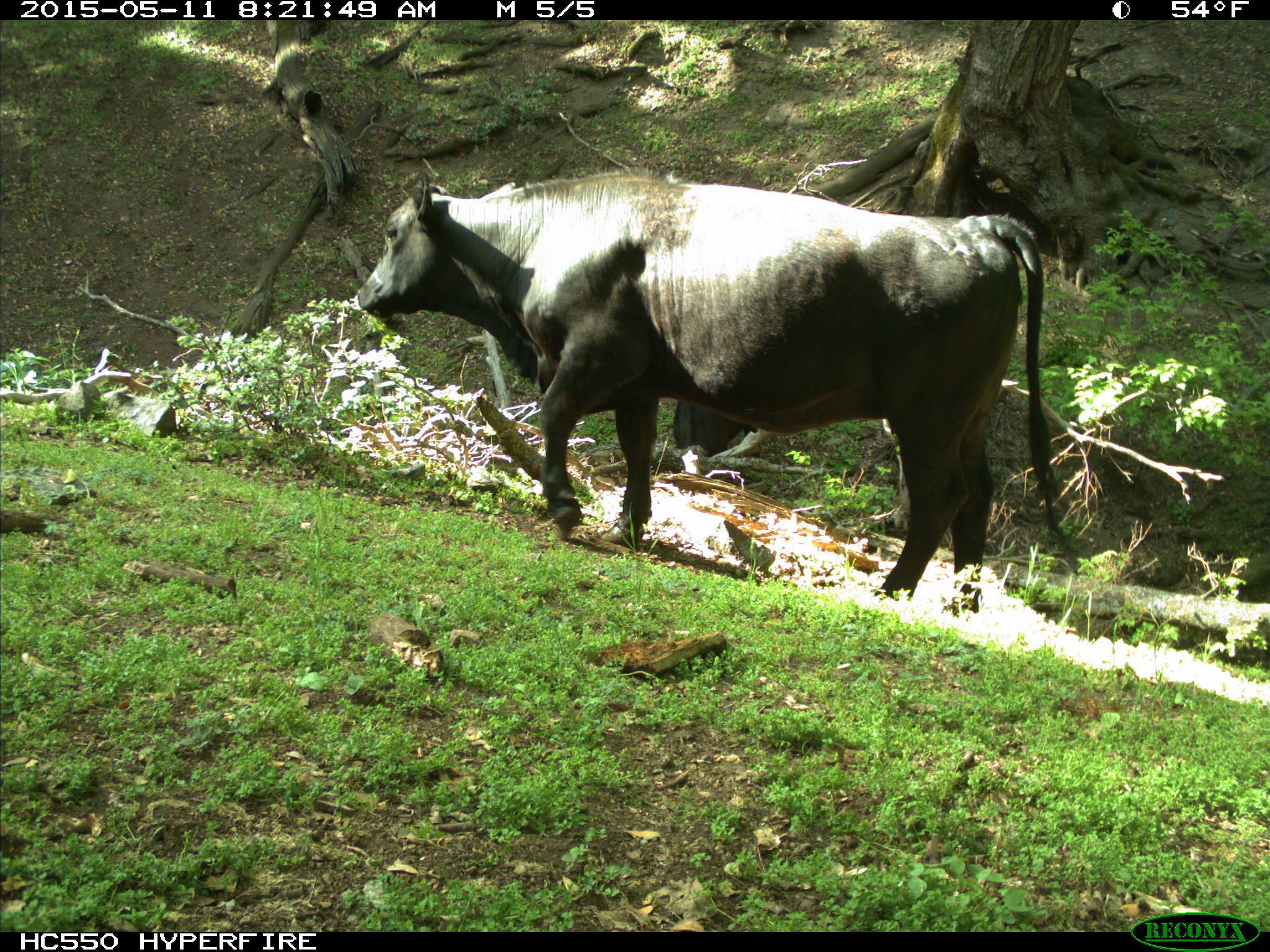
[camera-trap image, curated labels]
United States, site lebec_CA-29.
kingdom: Animalia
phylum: Chordata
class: Mammalia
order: Artiodactyla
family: Bovidae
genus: Bos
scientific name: Bos taurus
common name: domestic cow